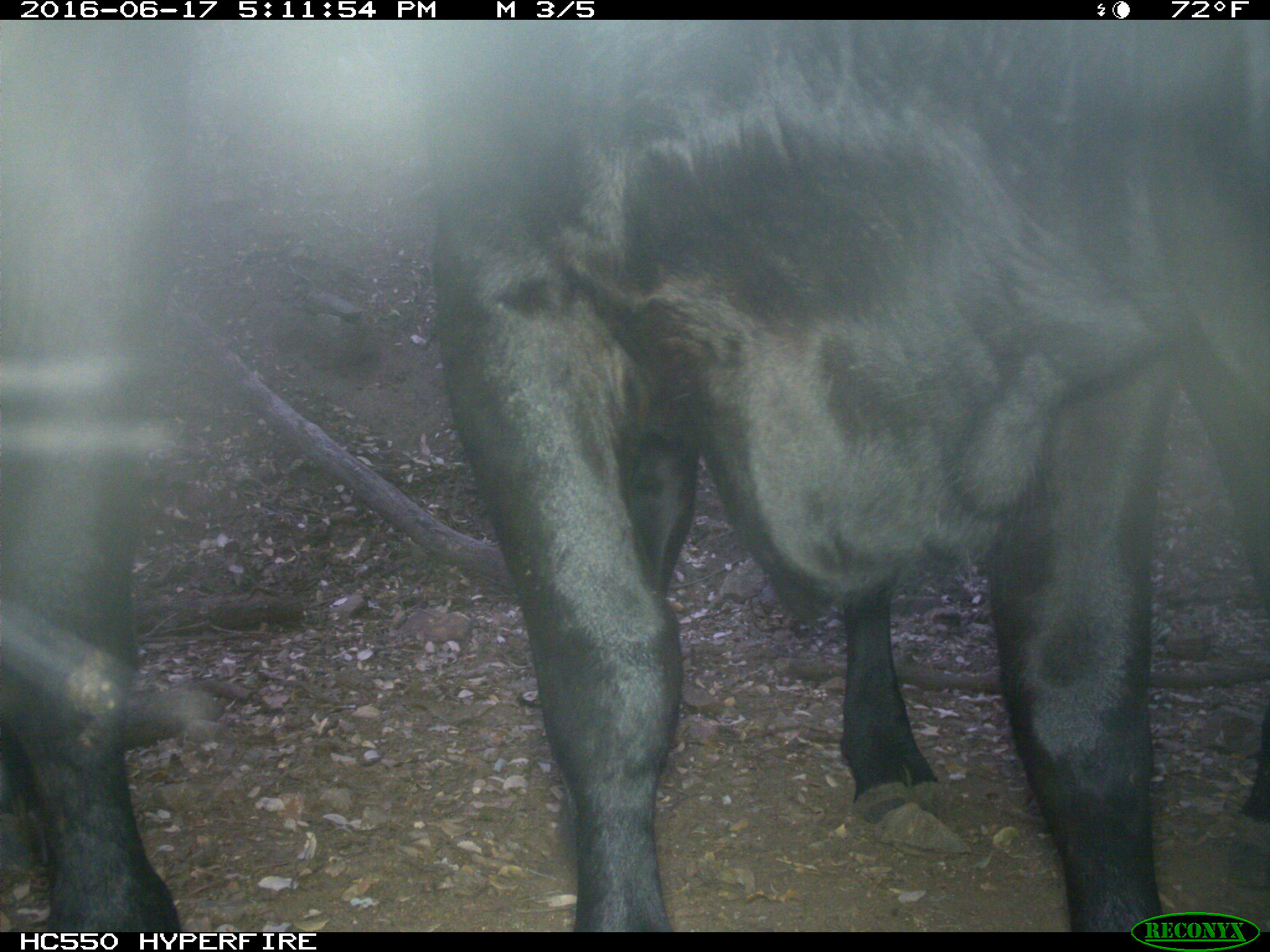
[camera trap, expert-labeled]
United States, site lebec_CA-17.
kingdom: Animalia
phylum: Chordata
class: Mammalia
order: Artiodactyla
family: Bovidae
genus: Bos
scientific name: Bos taurus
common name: domestic cow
Bos taurus (domestic cow).